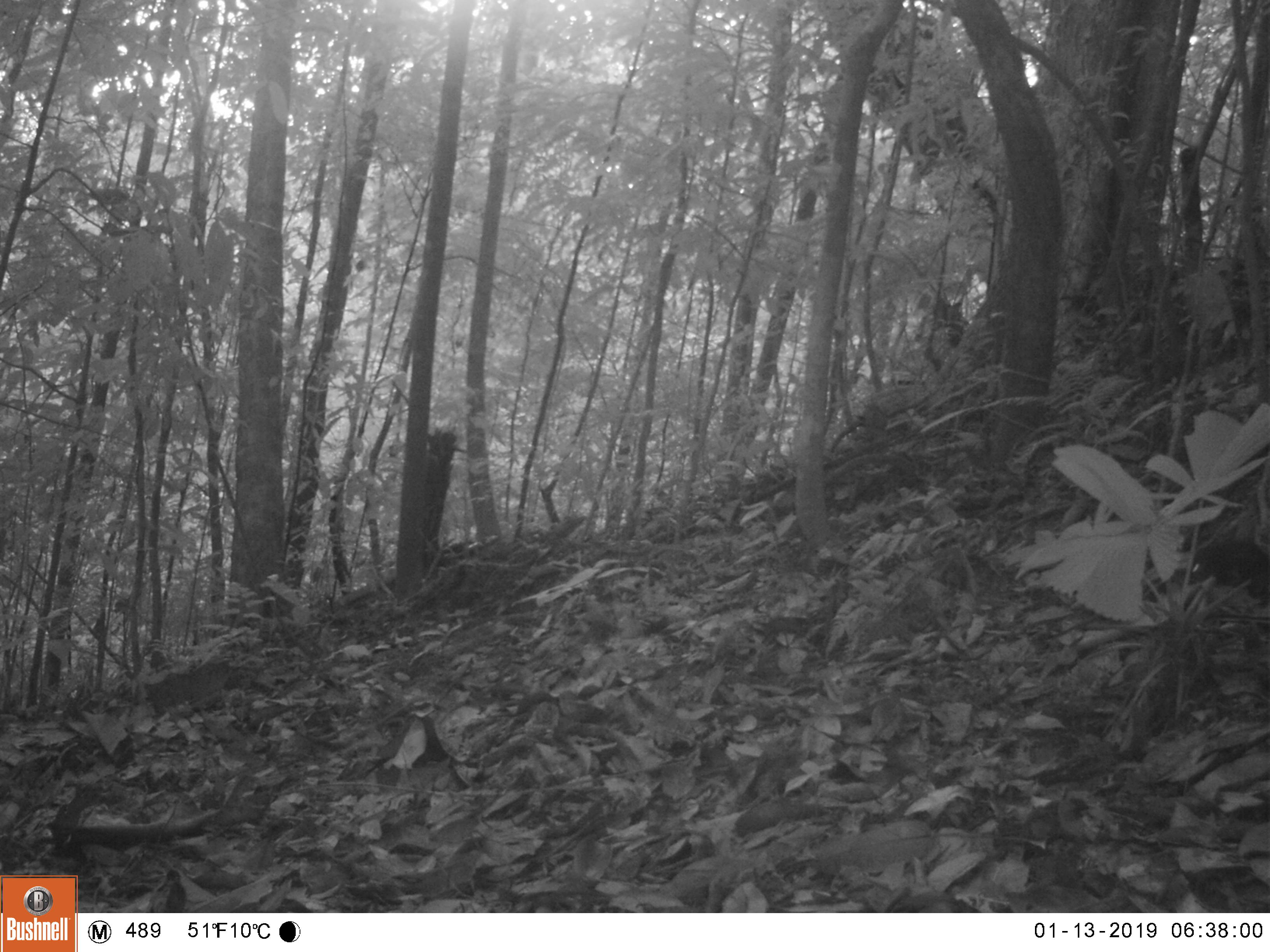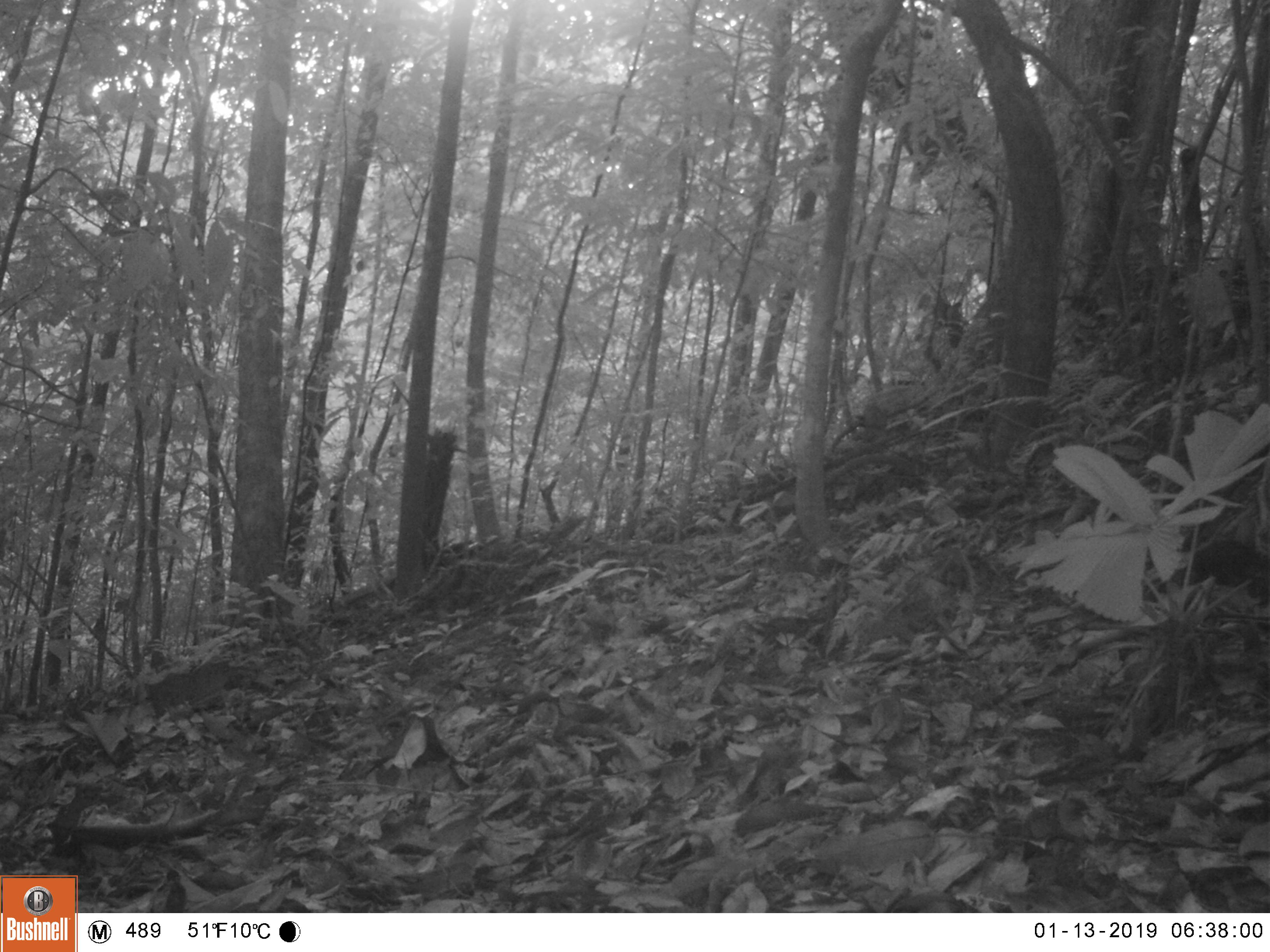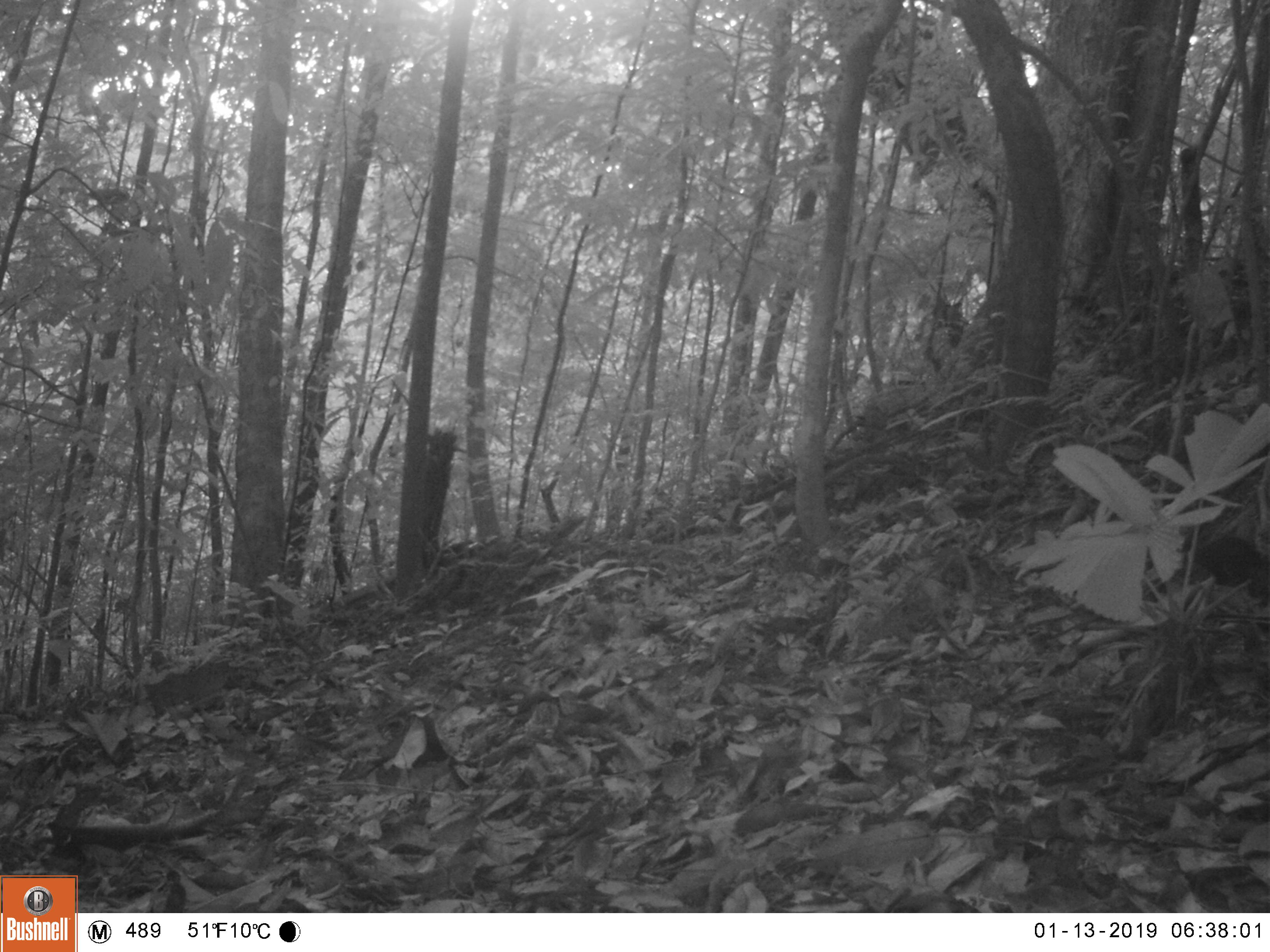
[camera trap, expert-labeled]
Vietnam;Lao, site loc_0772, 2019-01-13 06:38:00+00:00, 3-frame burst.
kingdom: Animalia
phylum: Chordata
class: Mammalia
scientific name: Mammalia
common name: mammal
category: unidentified small mammal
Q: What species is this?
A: Unidentified small mammal (mammal) (Mammalia).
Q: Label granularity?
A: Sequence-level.